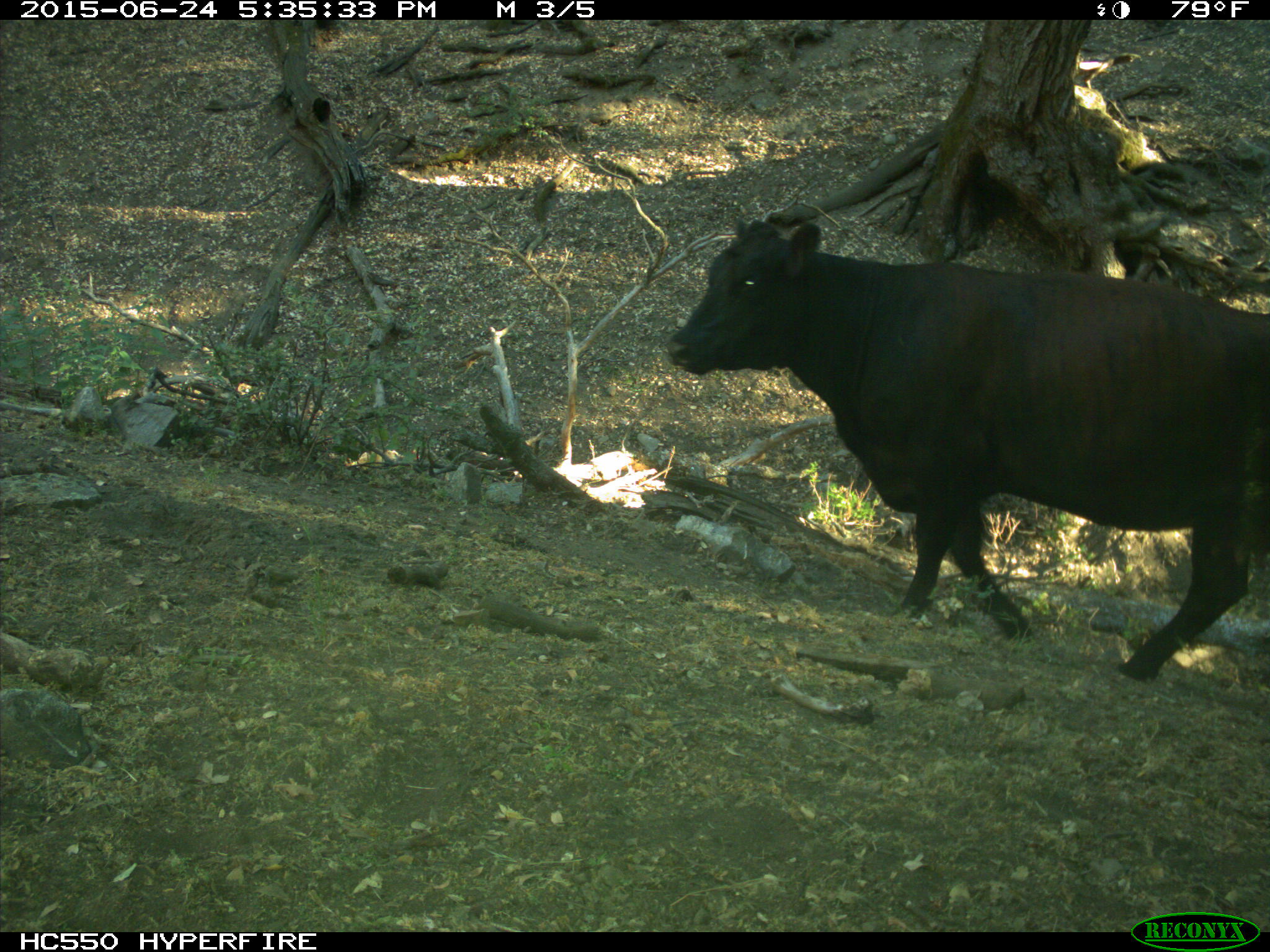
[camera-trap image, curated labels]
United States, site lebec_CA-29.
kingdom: Animalia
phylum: Chordata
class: Mammalia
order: Artiodactyla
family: Bovidae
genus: Bos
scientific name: Bos taurus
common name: domestic cow